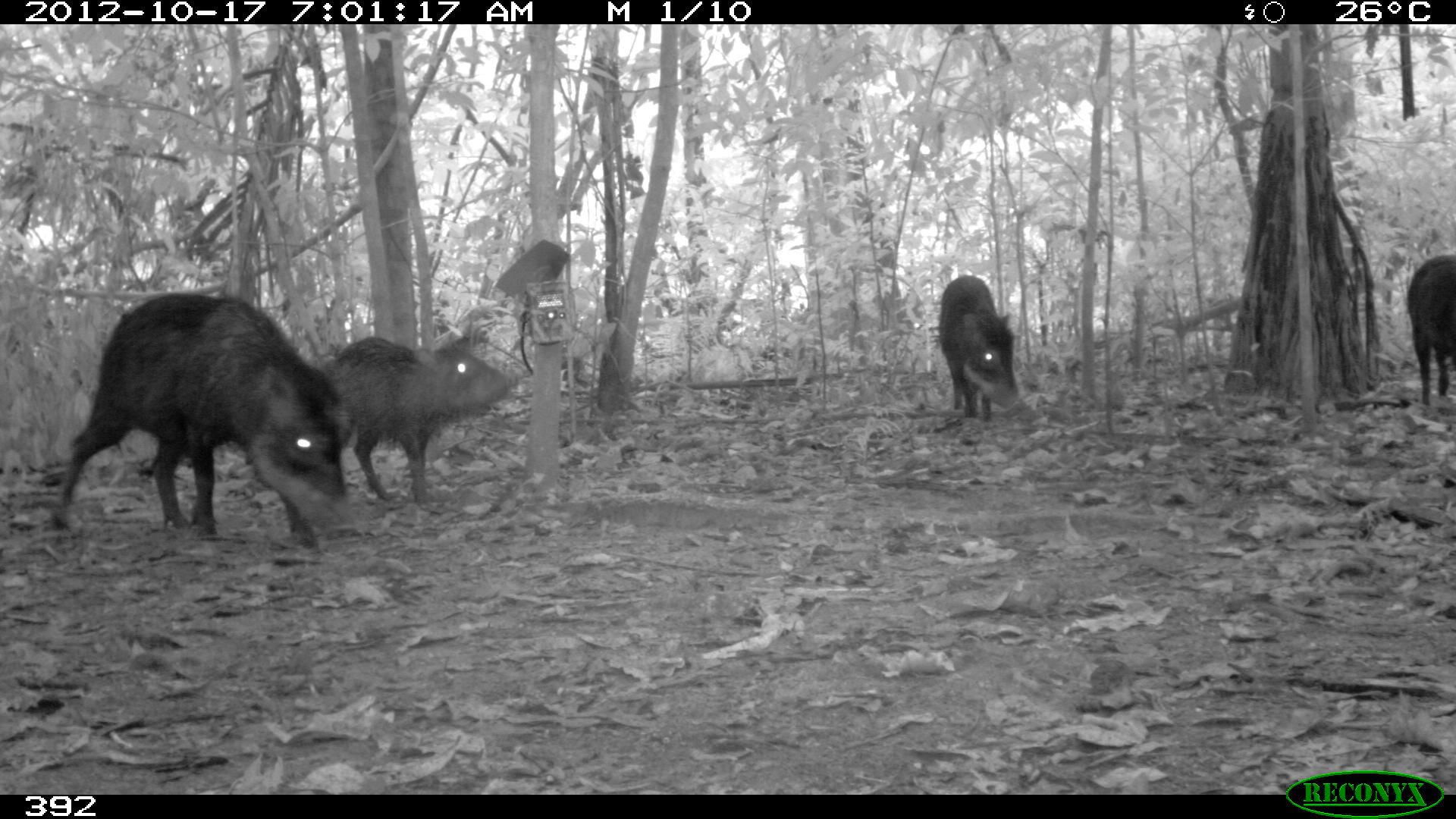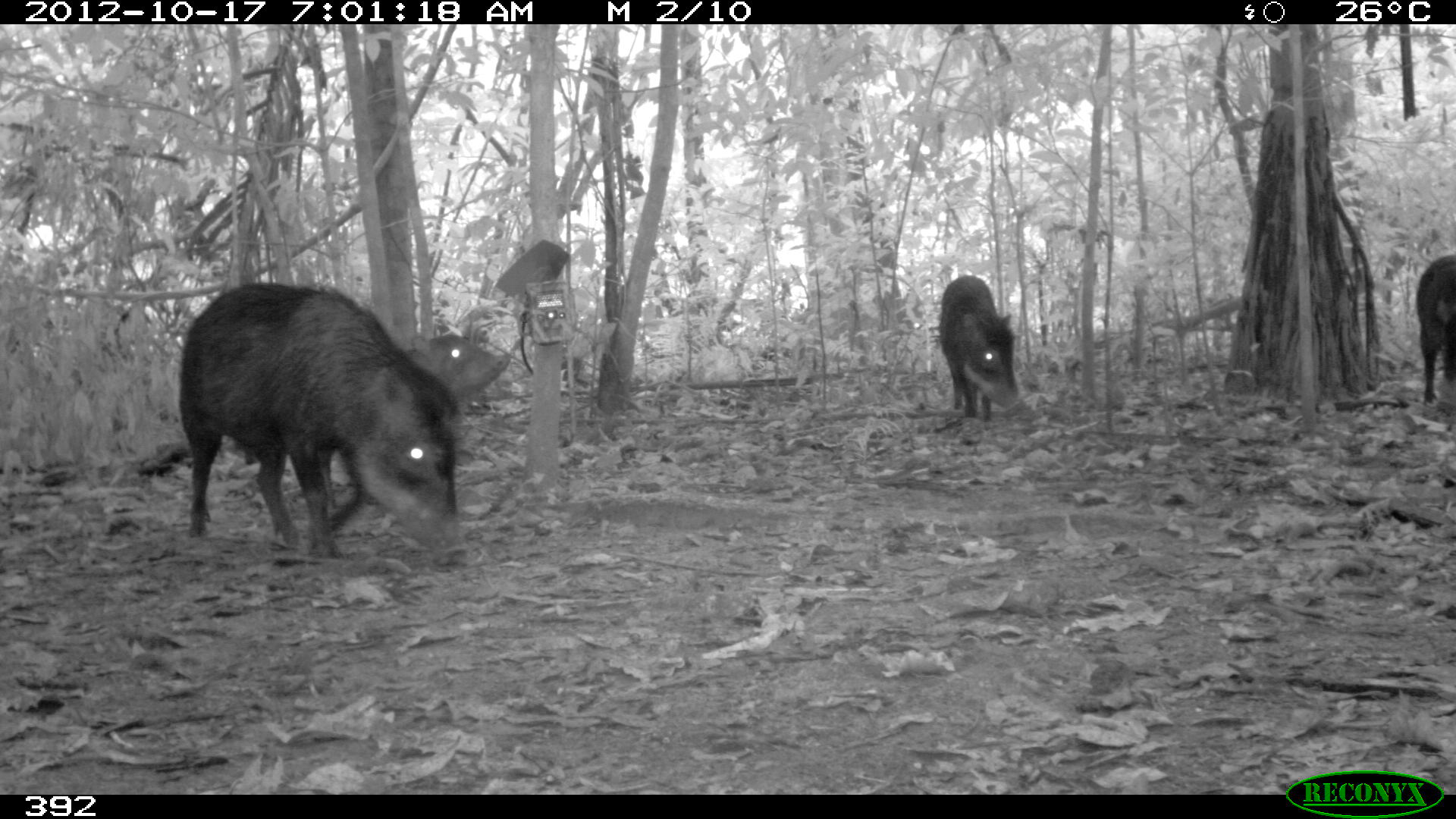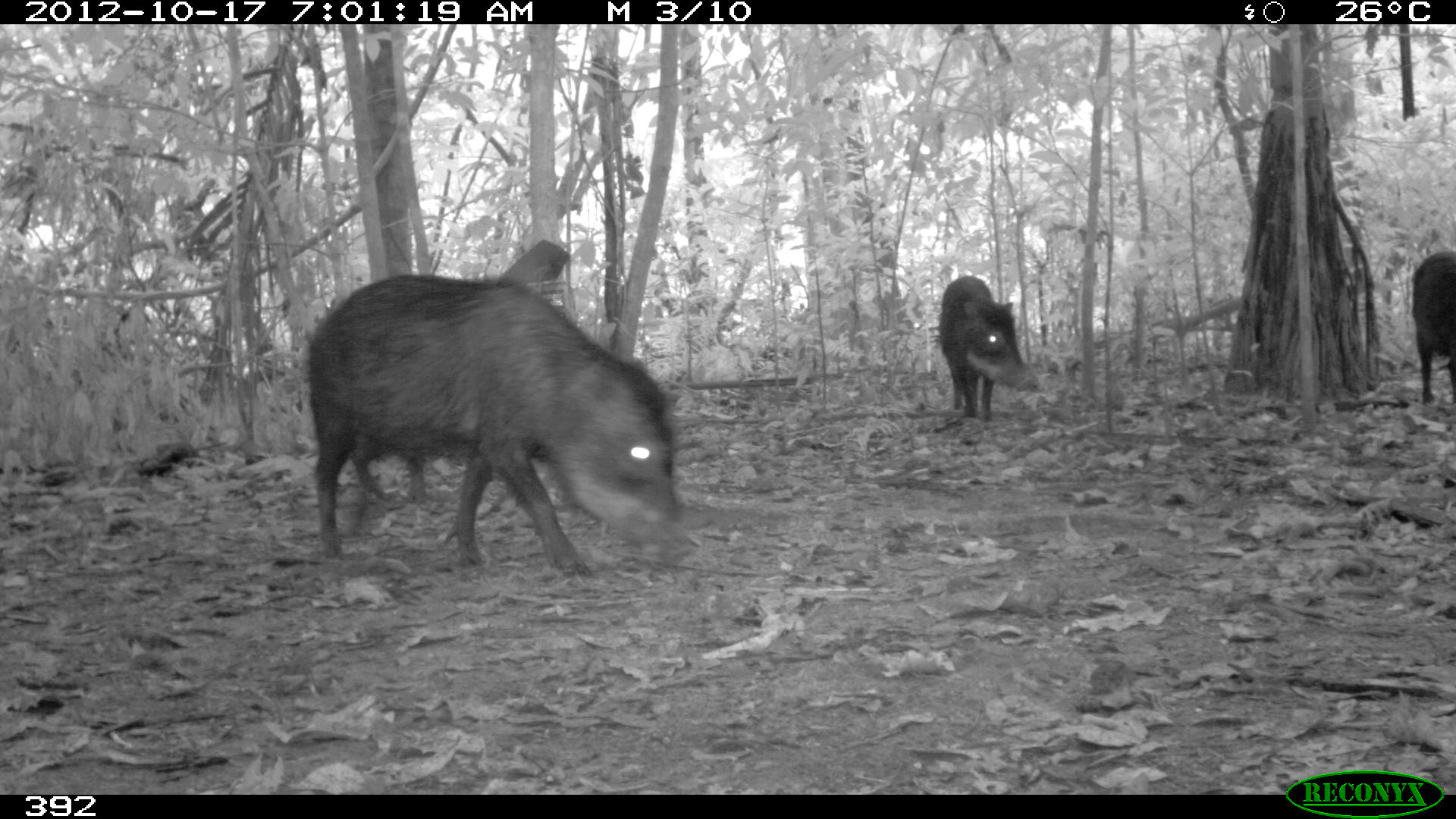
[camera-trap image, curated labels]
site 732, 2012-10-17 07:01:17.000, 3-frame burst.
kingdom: Animalia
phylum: Chordata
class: Mammalia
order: Artiodactyla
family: Tayassuidae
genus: Tayassu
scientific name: Tayassu pecari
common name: white-lipped peccary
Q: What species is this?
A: Tayassu pecari (white-lipped peccary).